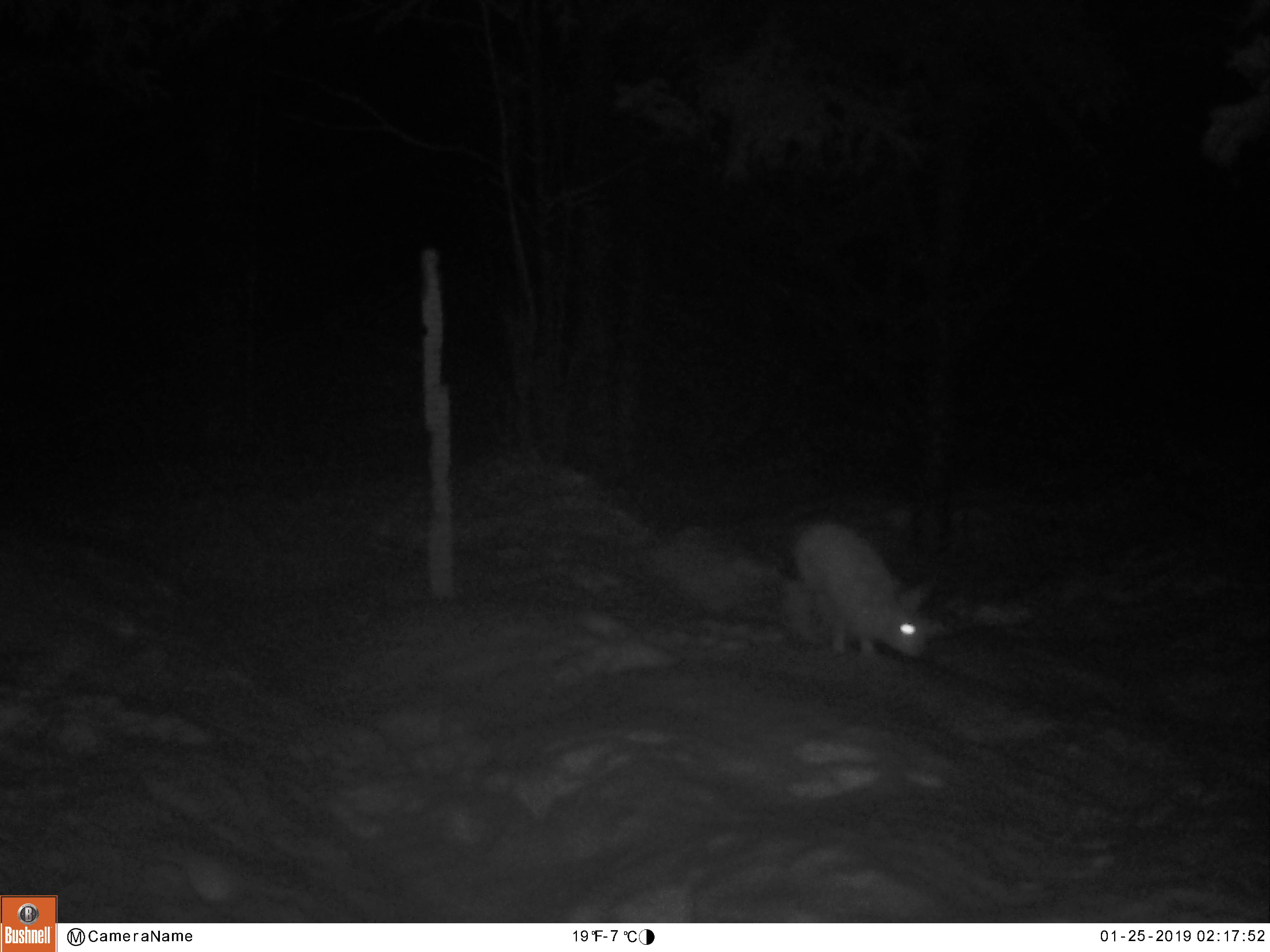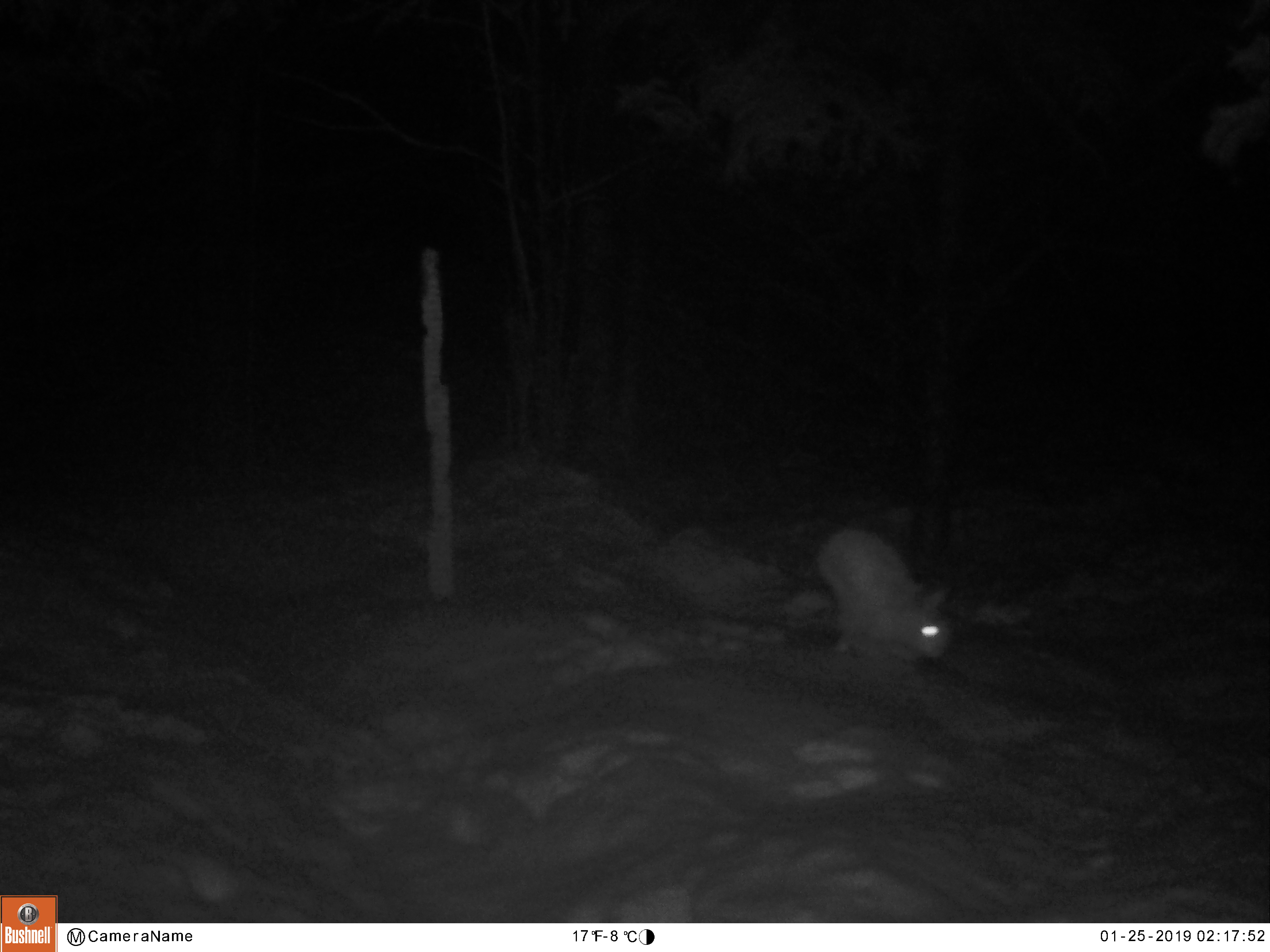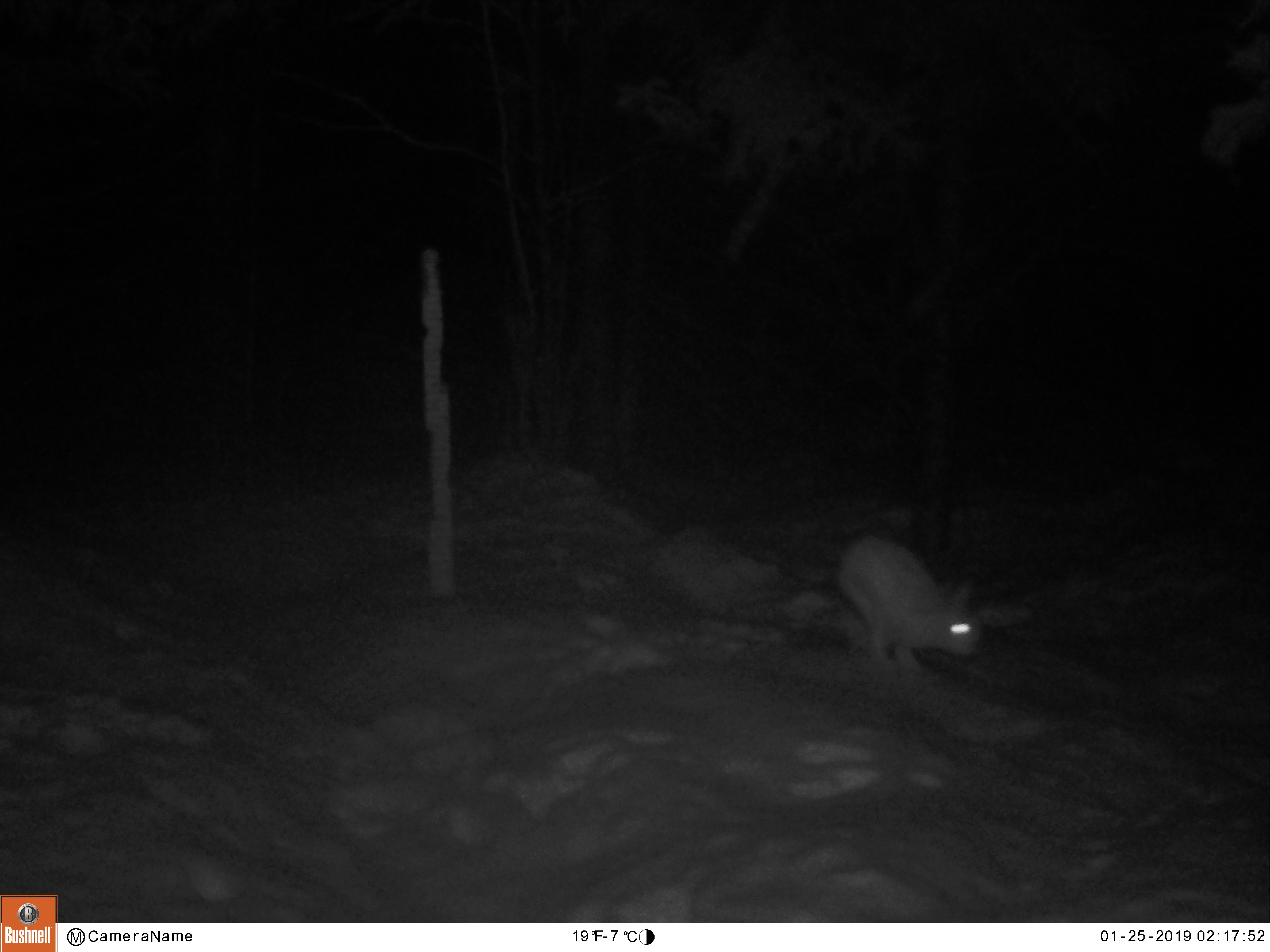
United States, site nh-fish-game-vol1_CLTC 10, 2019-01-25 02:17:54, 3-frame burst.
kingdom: Animalia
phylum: Chordata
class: Mammalia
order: Lagomorpha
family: Leporidae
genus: Lepus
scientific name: Lepus americanus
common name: snowshoe hare